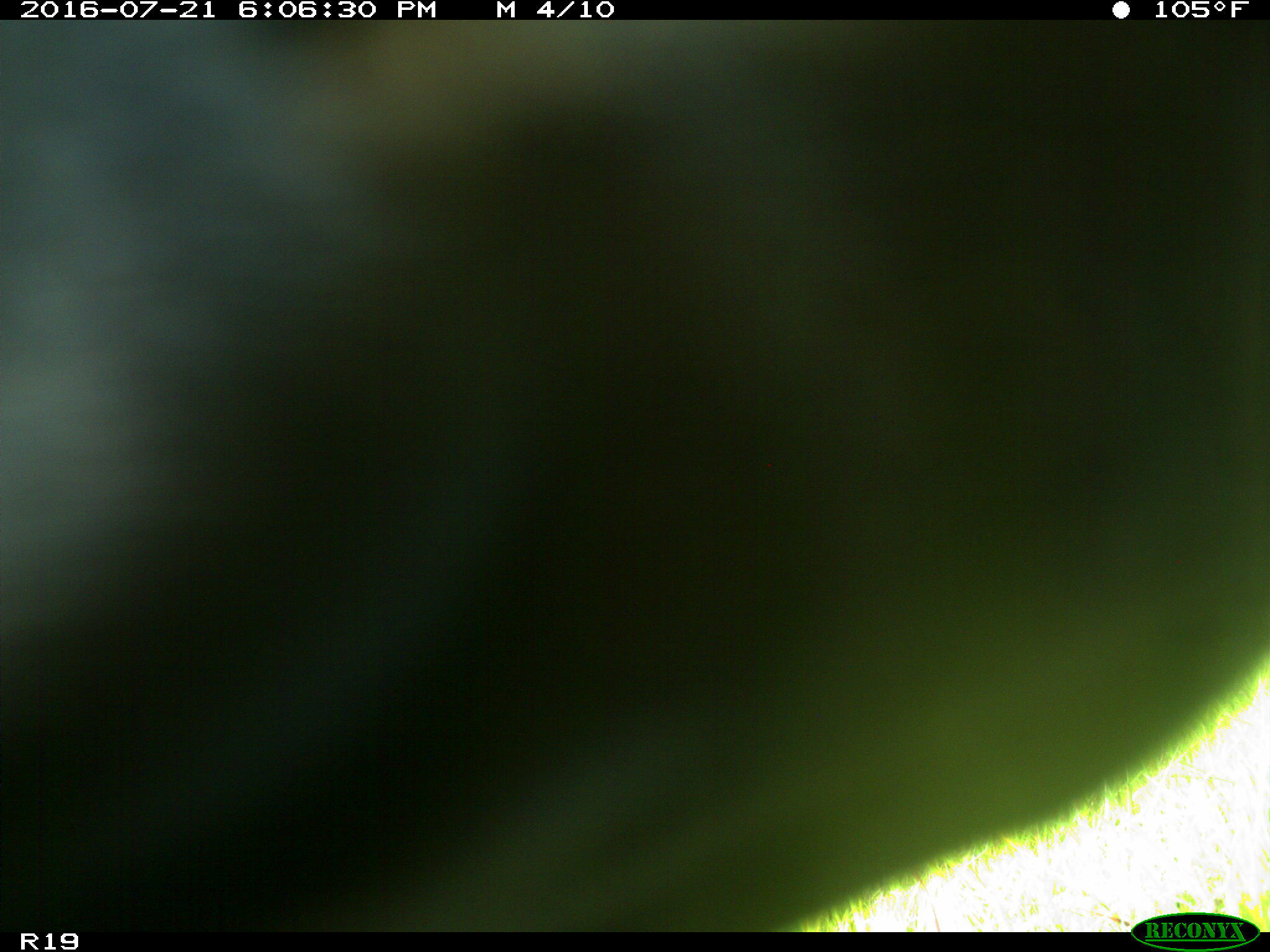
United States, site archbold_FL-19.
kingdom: Animalia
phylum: Chordata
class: Mammalia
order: Artiodactyla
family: Bovidae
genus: Bos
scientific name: Bos taurus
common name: domestic cow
Bos taurus (domestic cow).